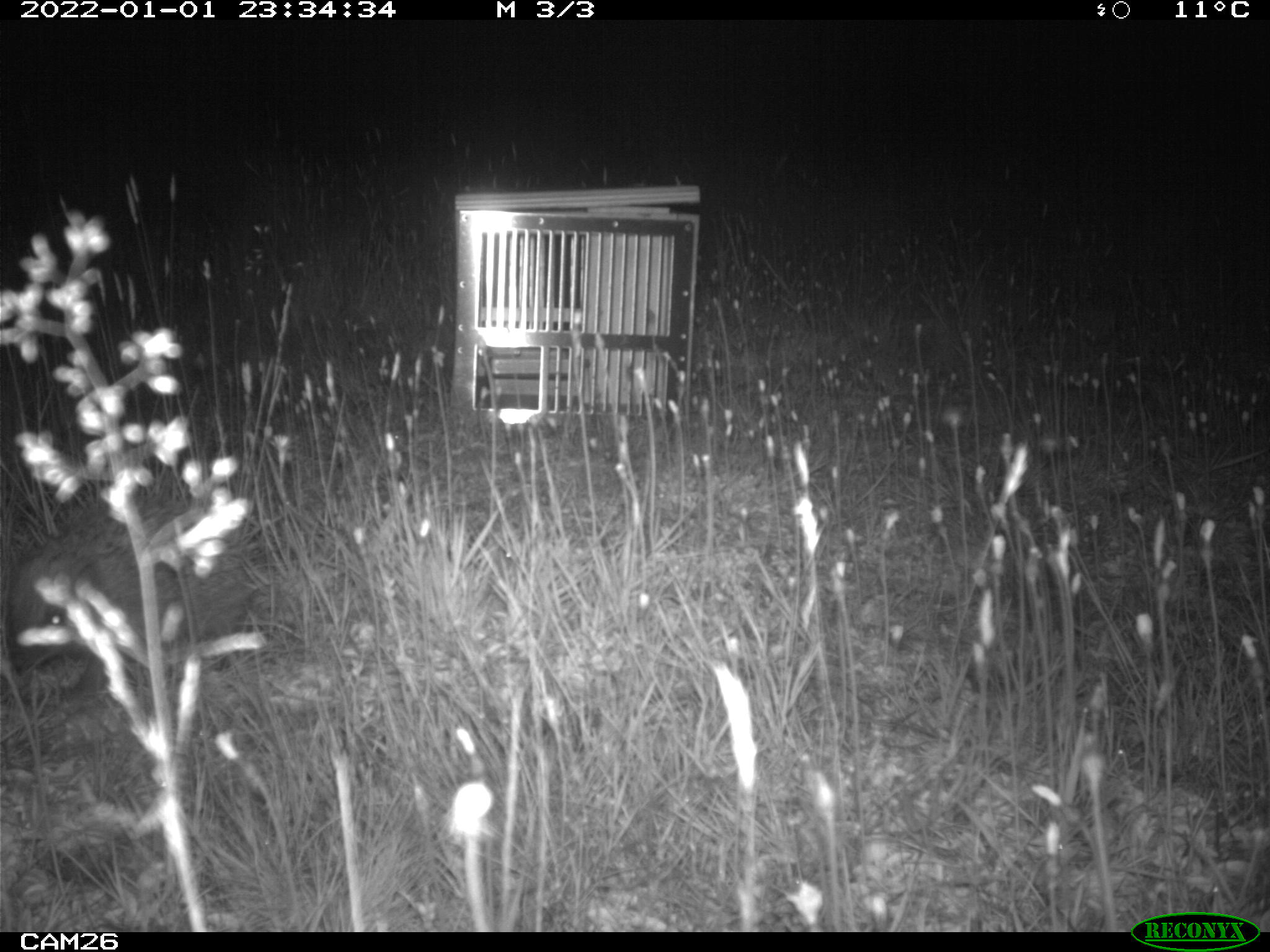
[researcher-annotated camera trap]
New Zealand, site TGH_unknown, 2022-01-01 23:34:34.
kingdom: Animalia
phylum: Chordata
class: Mammalia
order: Eulipotyphla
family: Erinaceidae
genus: Erinaceus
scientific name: Erinaceus europaeus europaeus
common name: european hedgehog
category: hedgehog